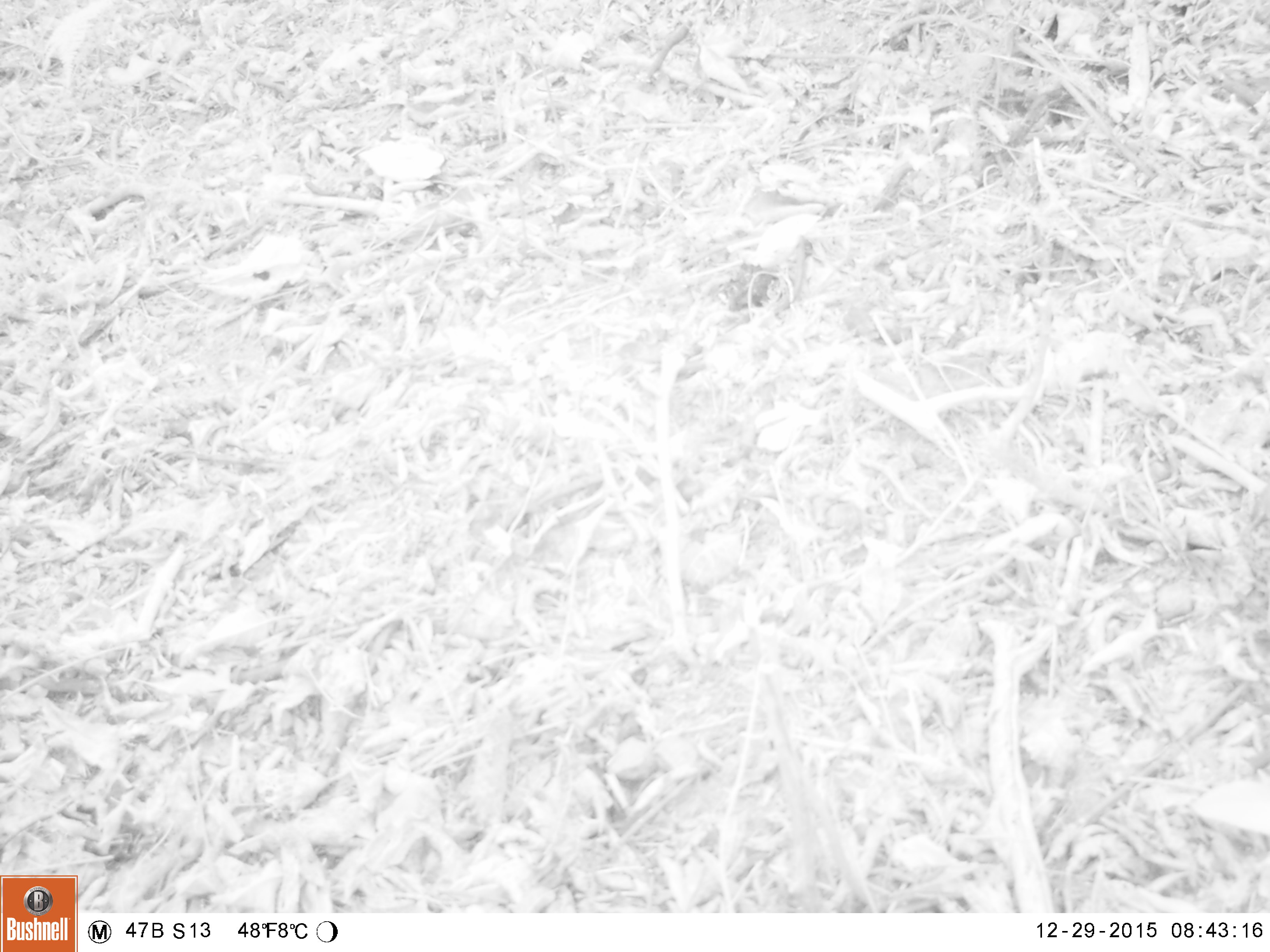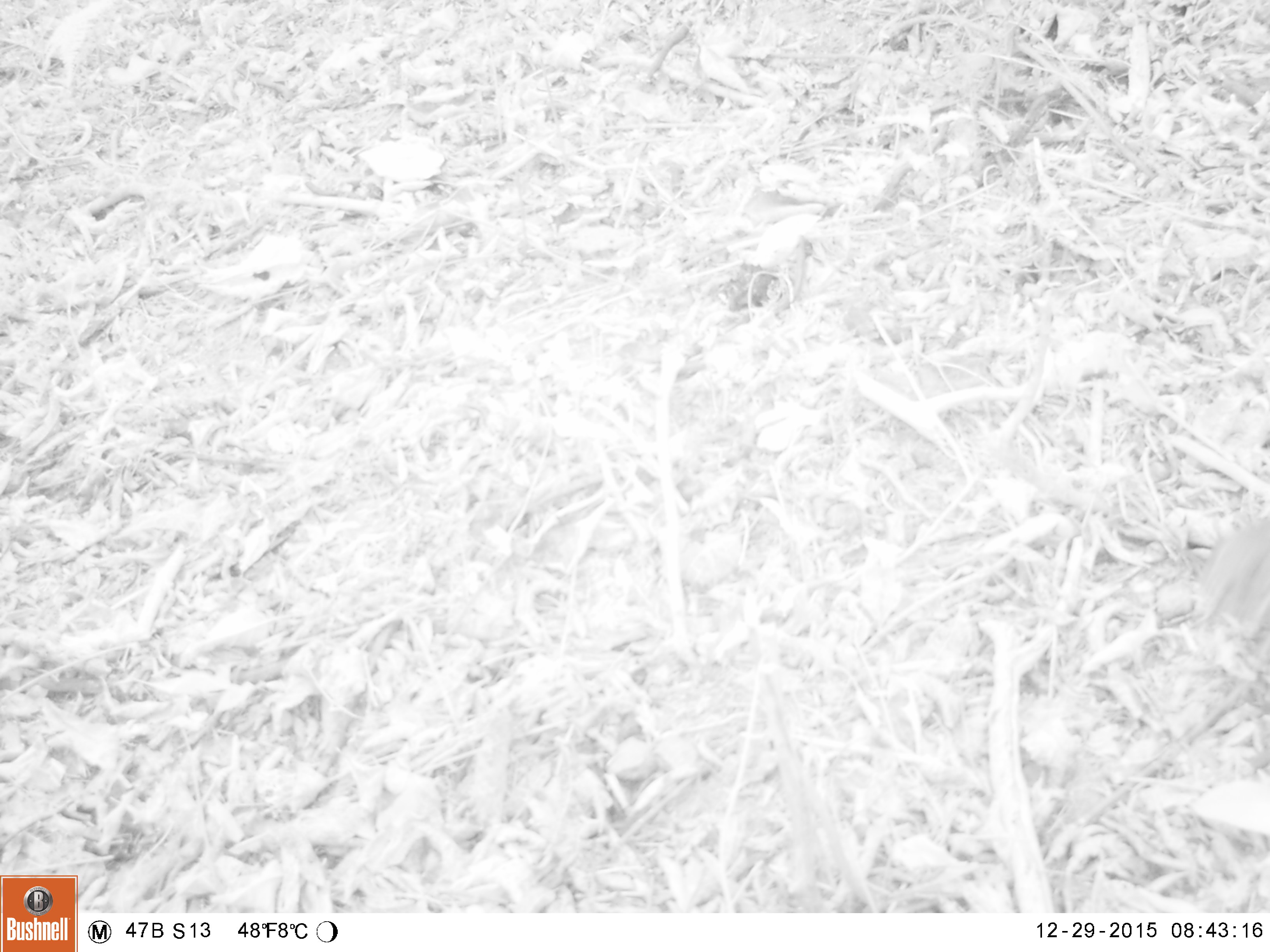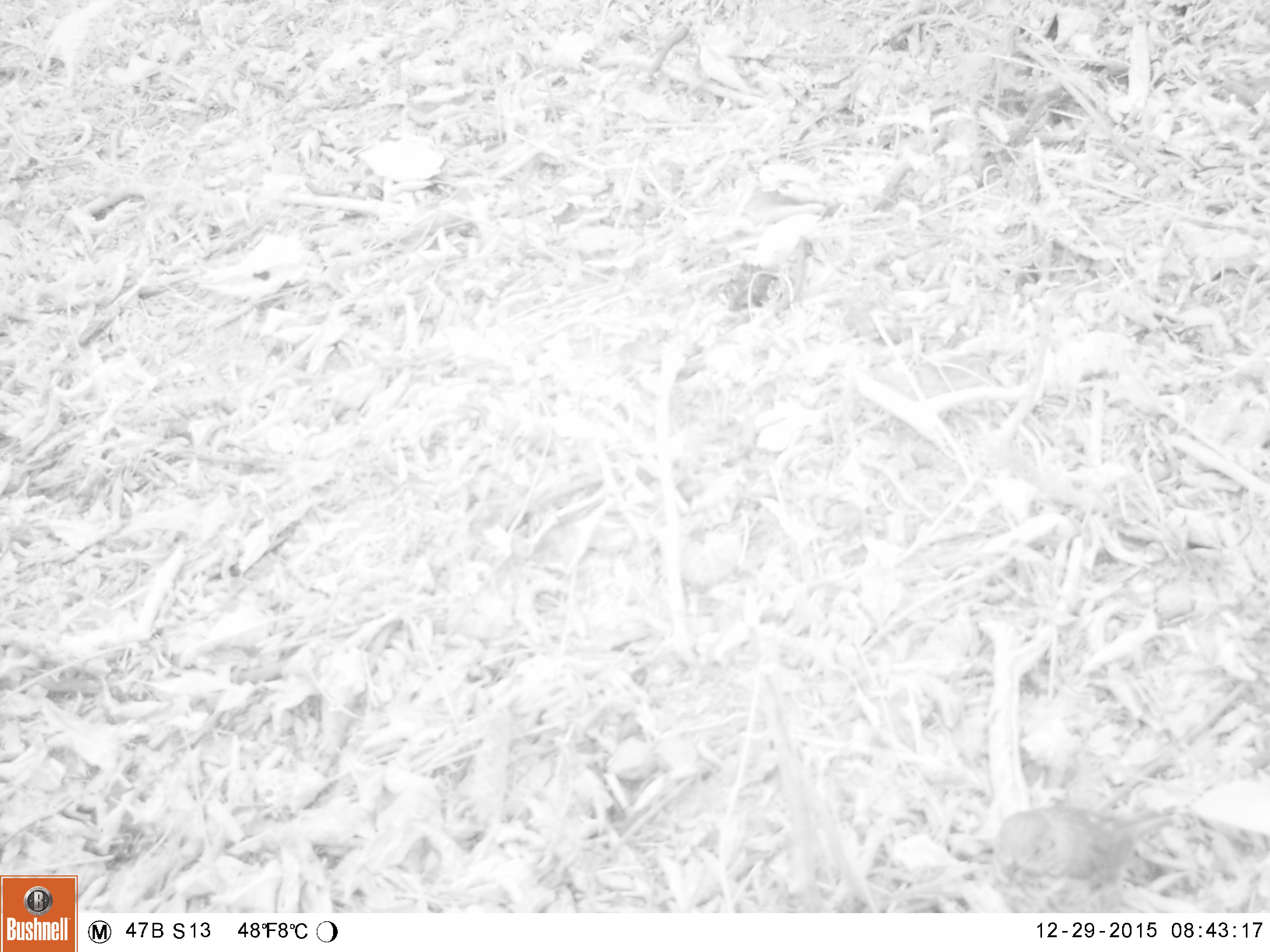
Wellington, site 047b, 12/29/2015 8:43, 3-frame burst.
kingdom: Animalia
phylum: Chordata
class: Aves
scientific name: Aves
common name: bird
Bird (Aves).